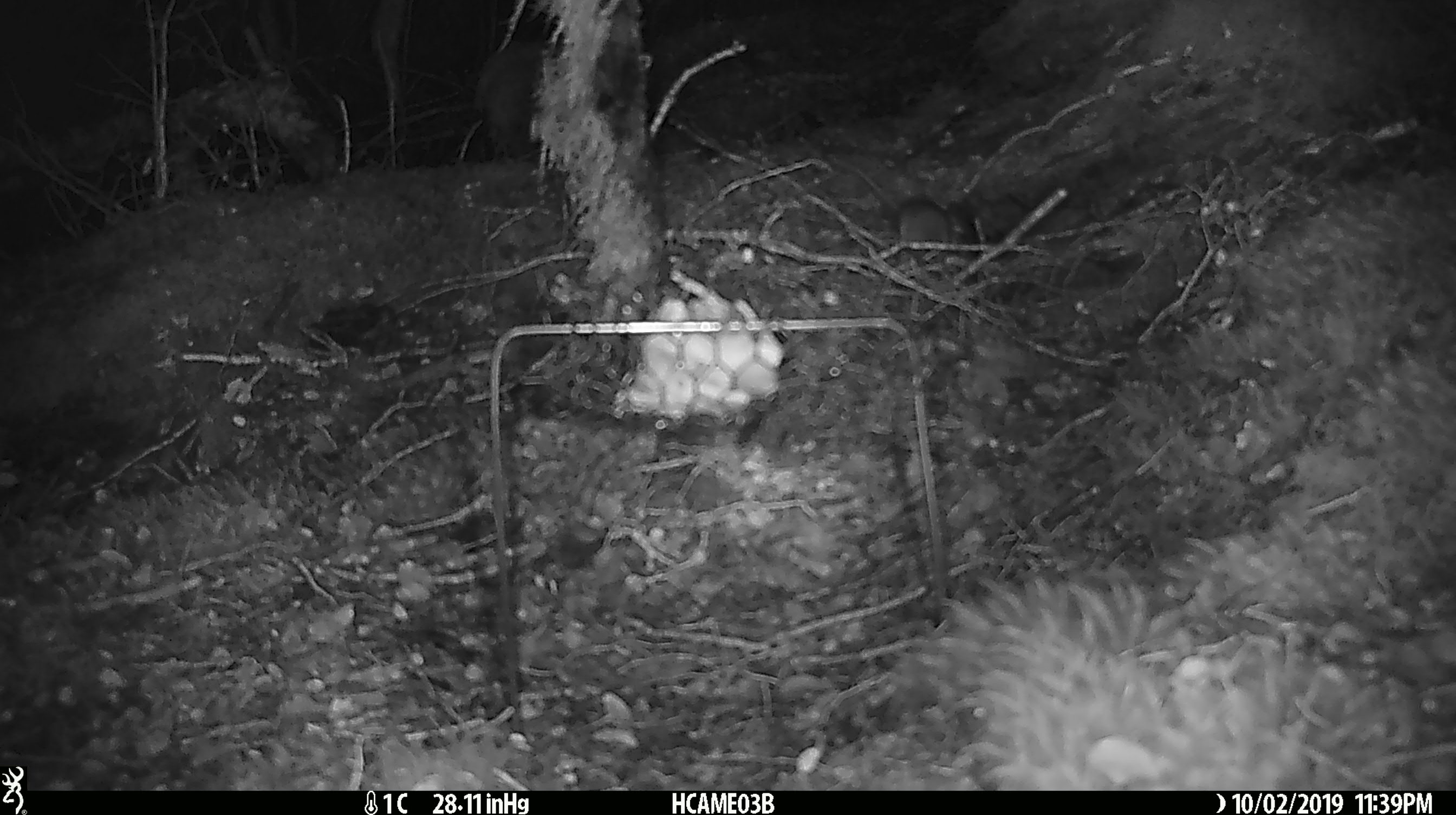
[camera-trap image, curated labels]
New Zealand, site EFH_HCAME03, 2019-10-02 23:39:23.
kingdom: Animalia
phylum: Chordata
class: Mammalia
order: Rodentia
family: Muridae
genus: Mus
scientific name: Mus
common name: mouse